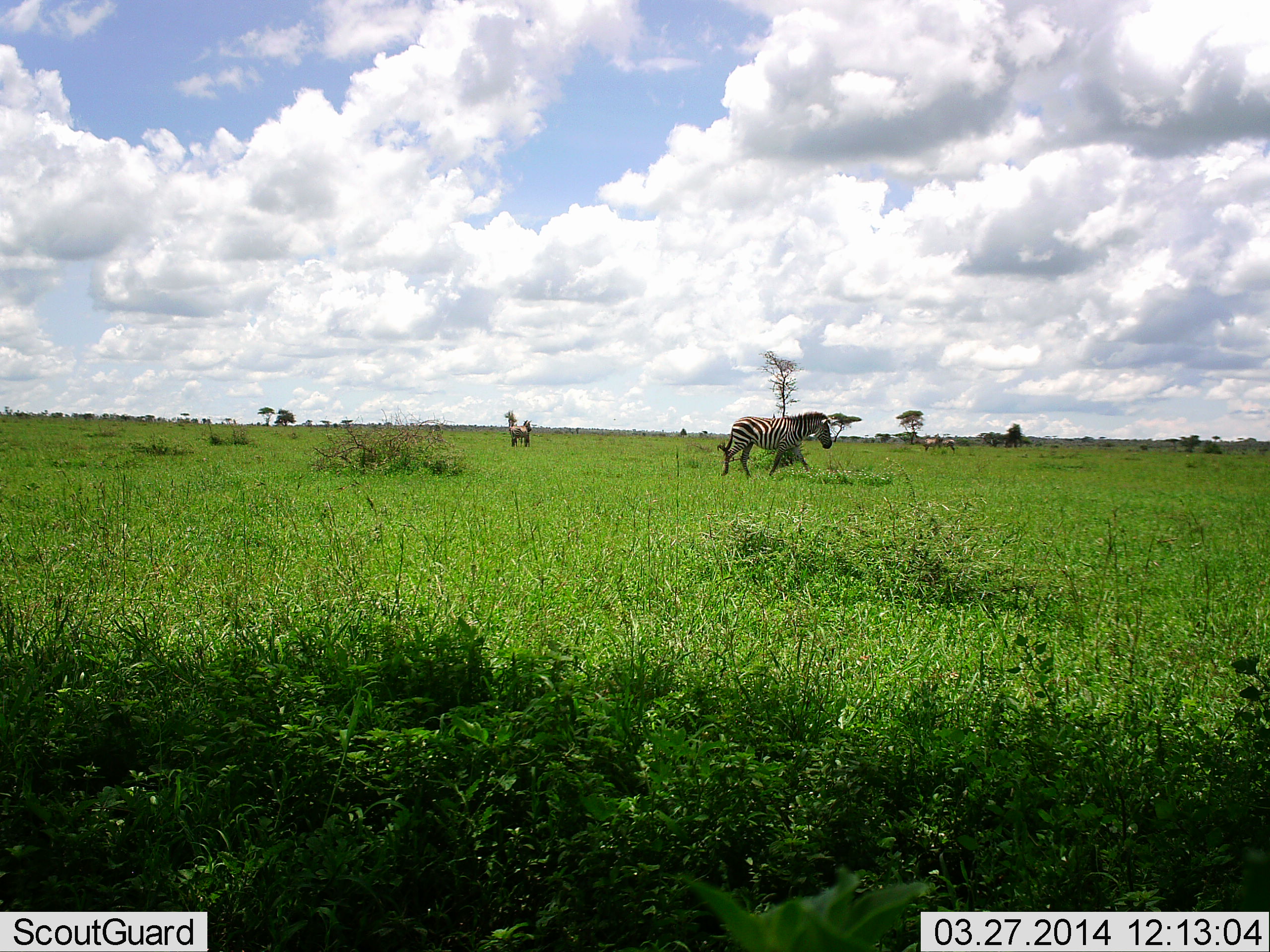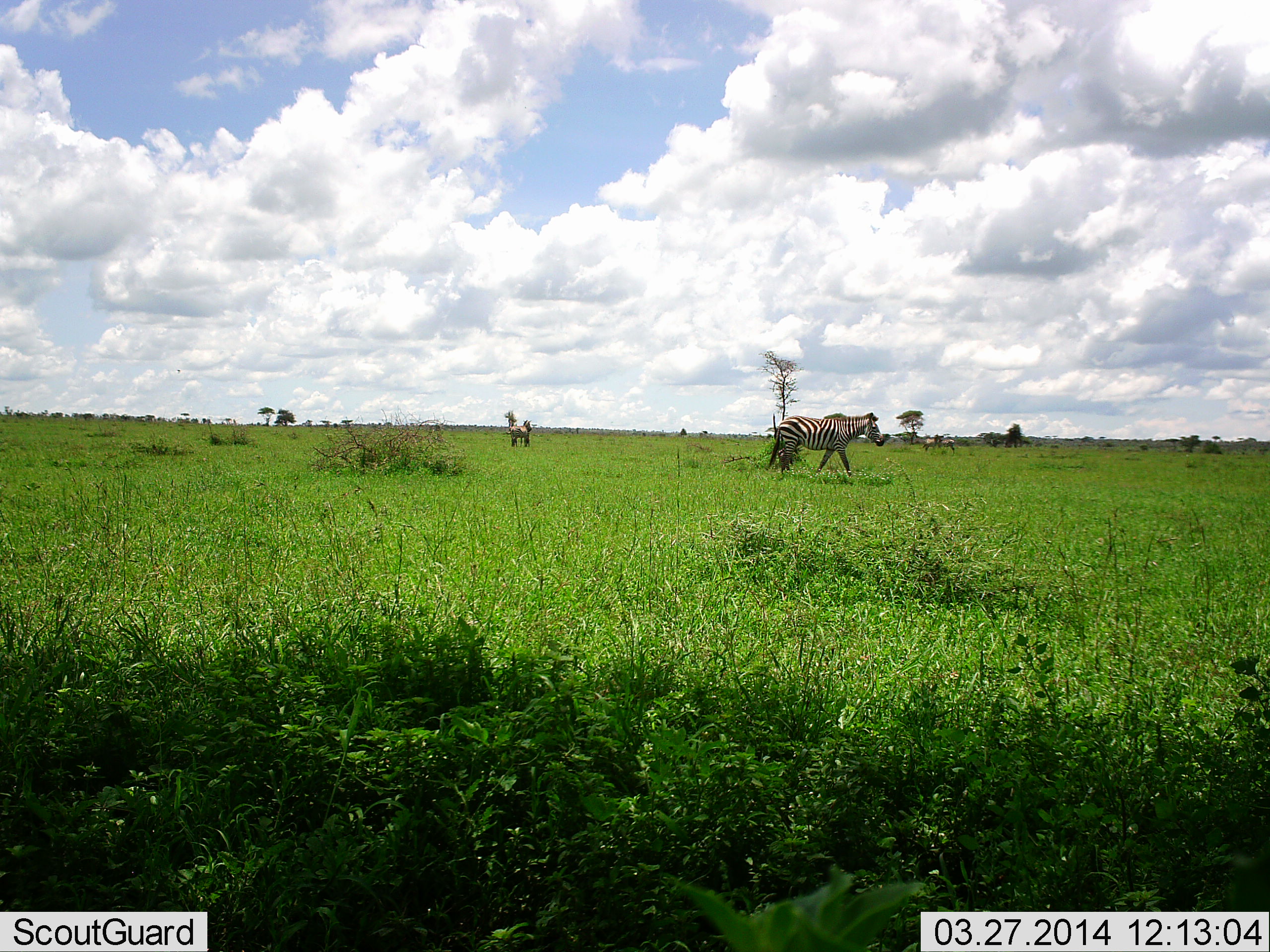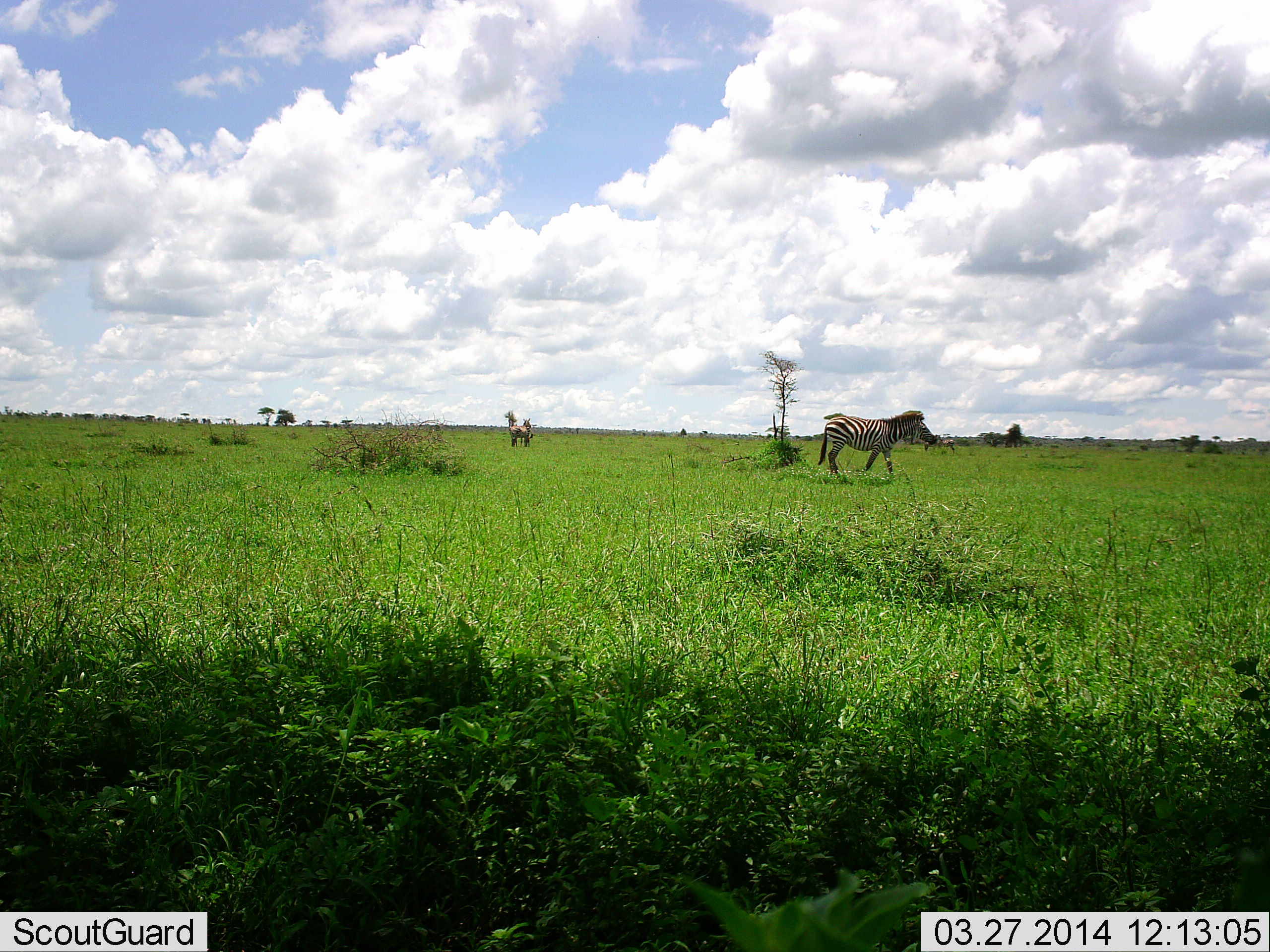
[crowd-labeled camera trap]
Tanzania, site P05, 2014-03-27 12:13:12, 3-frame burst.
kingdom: Animalia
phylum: Chordata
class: Mammalia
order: Perissodactyla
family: Equidae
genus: Equus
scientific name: Equus quagga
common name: plains zebra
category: zebra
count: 1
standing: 55%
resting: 0%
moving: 82%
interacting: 0%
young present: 0%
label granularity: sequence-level